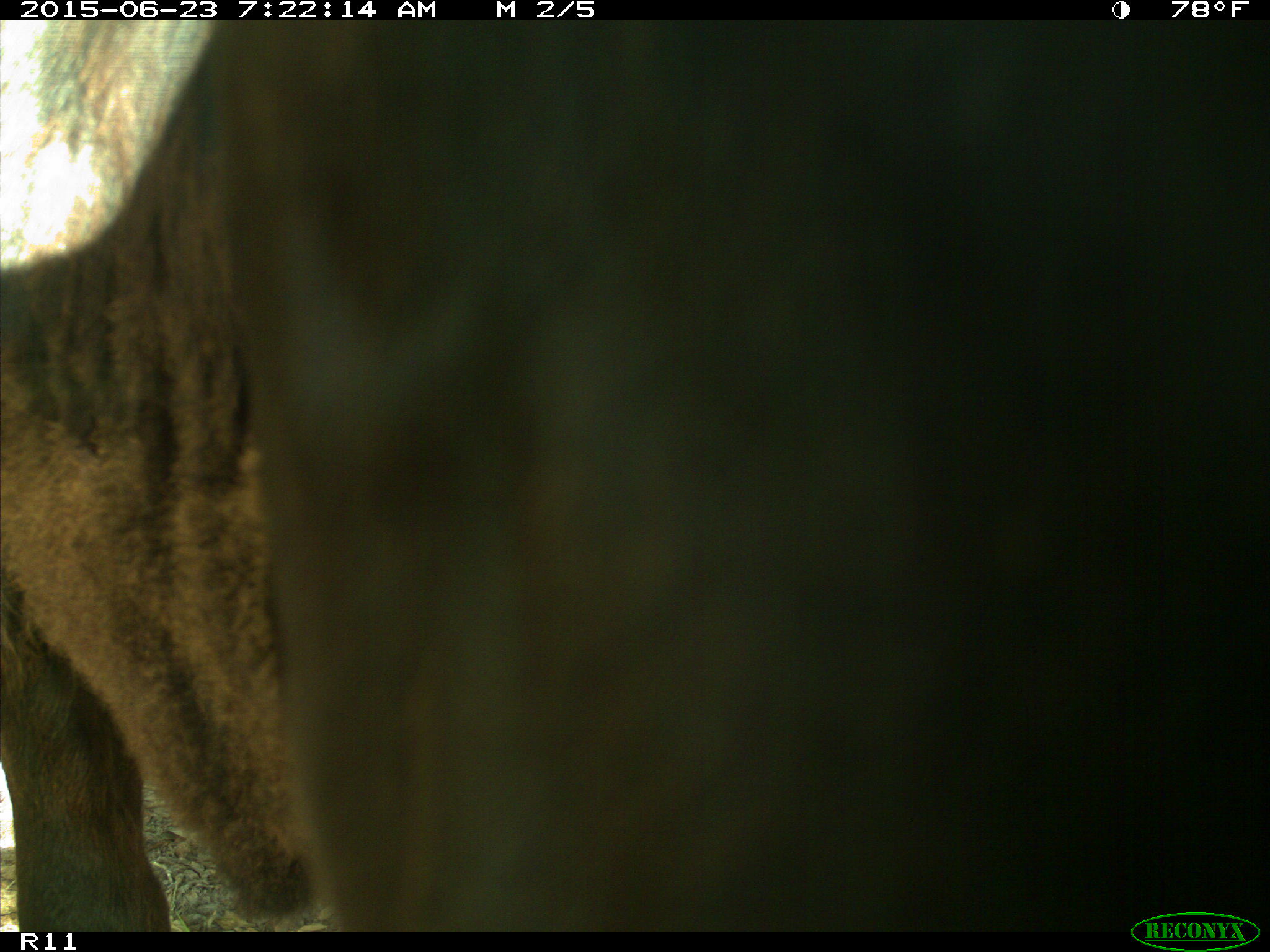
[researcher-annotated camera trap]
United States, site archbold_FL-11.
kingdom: Animalia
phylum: Chordata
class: Mammalia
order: Artiodactyla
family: Bovidae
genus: Bos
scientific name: Bos taurus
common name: domestic cow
Bos taurus (domestic cow).